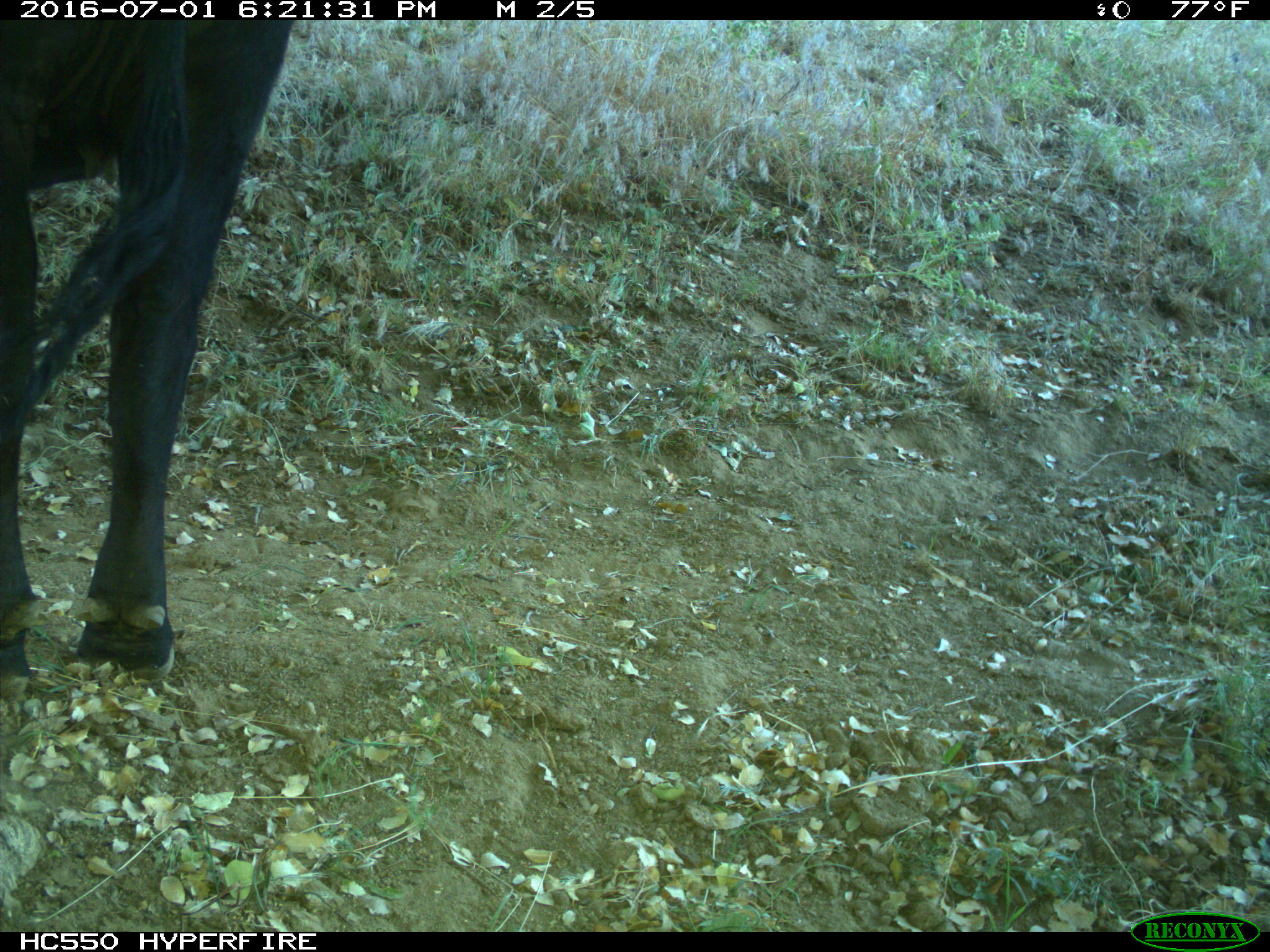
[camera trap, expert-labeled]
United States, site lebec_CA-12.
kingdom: Animalia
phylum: Chordata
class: Mammalia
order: Artiodactyla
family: Bovidae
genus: Bos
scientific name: Bos taurus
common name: domestic cow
Bos taurus (domestic cow).